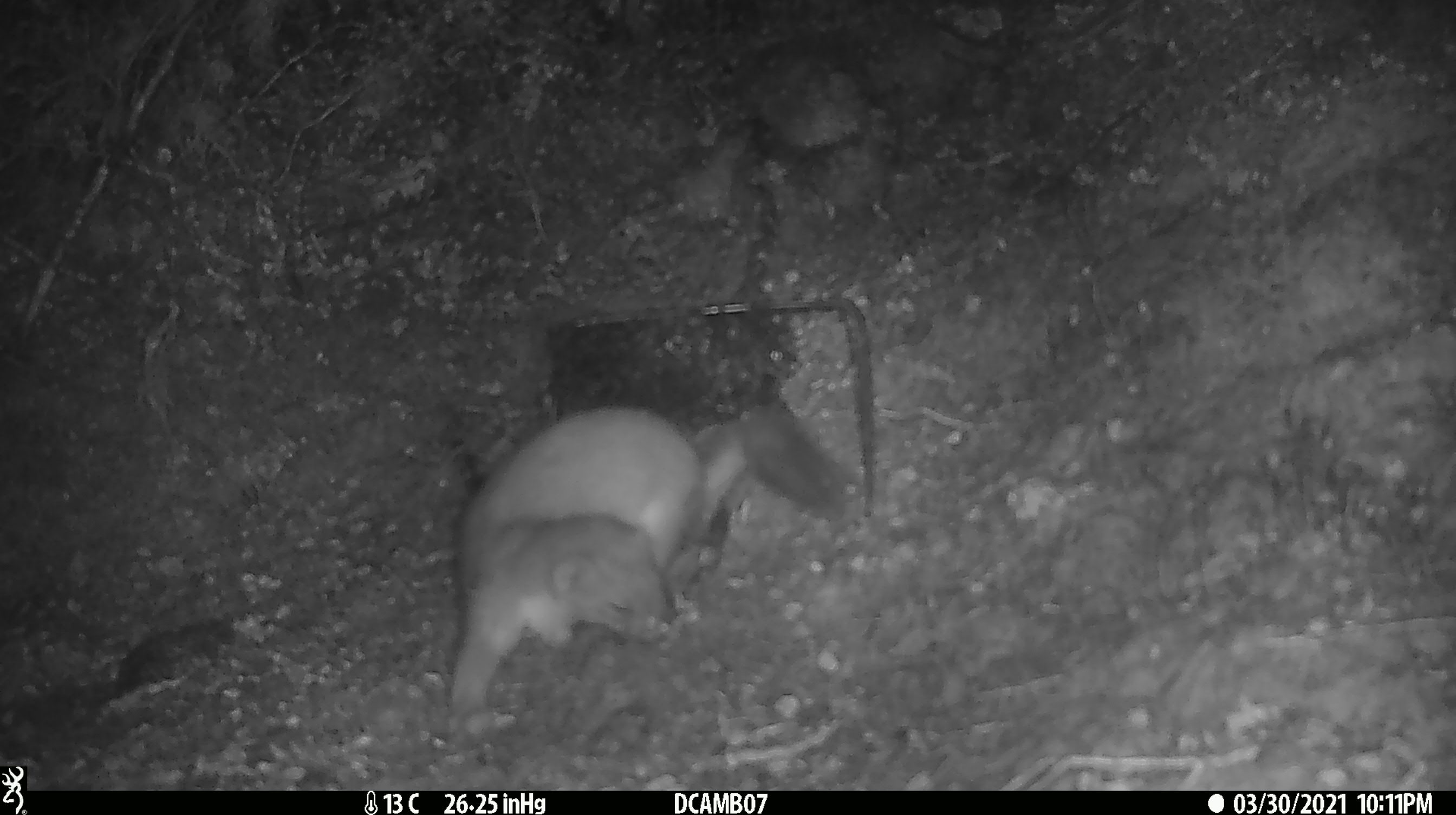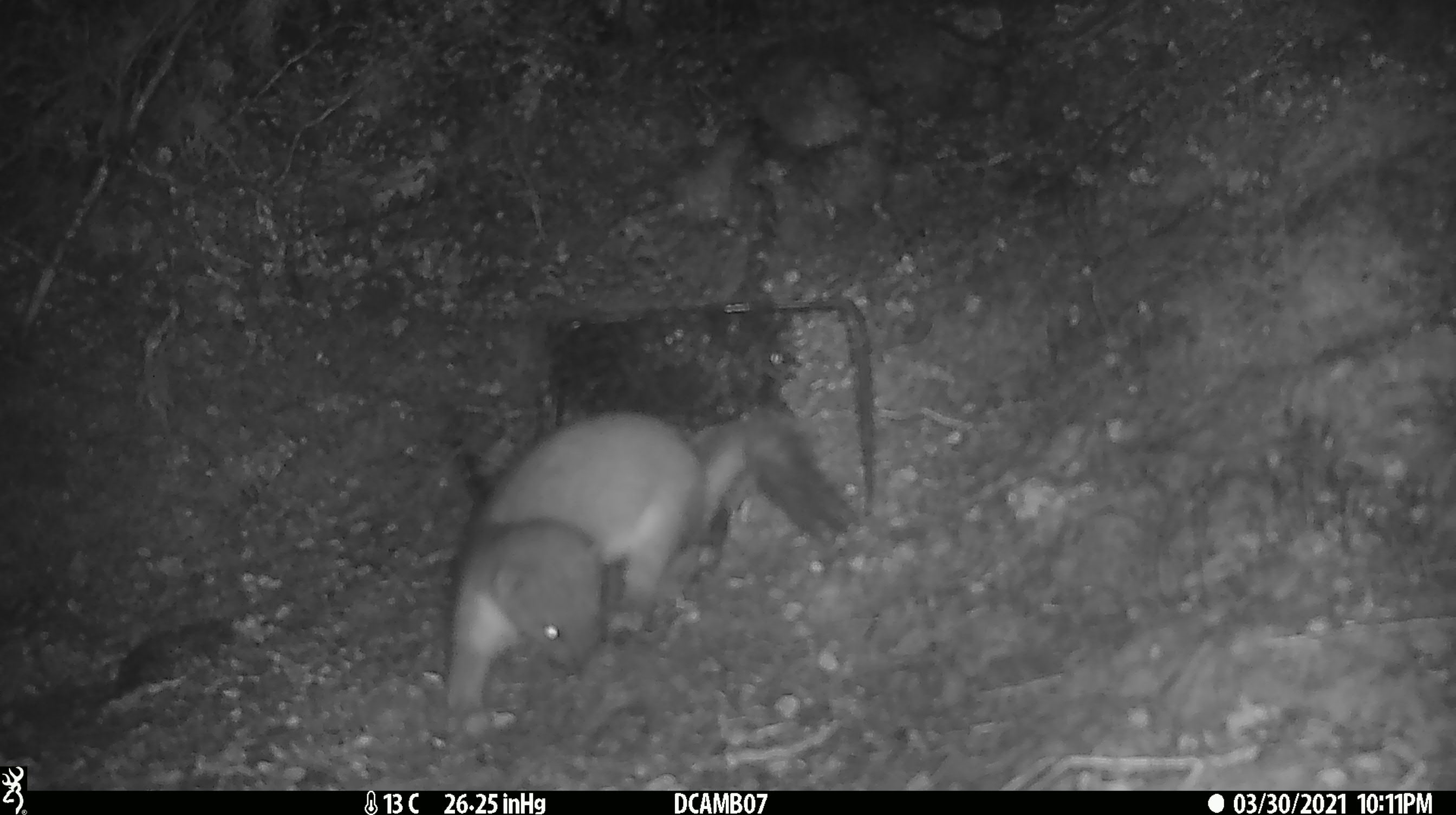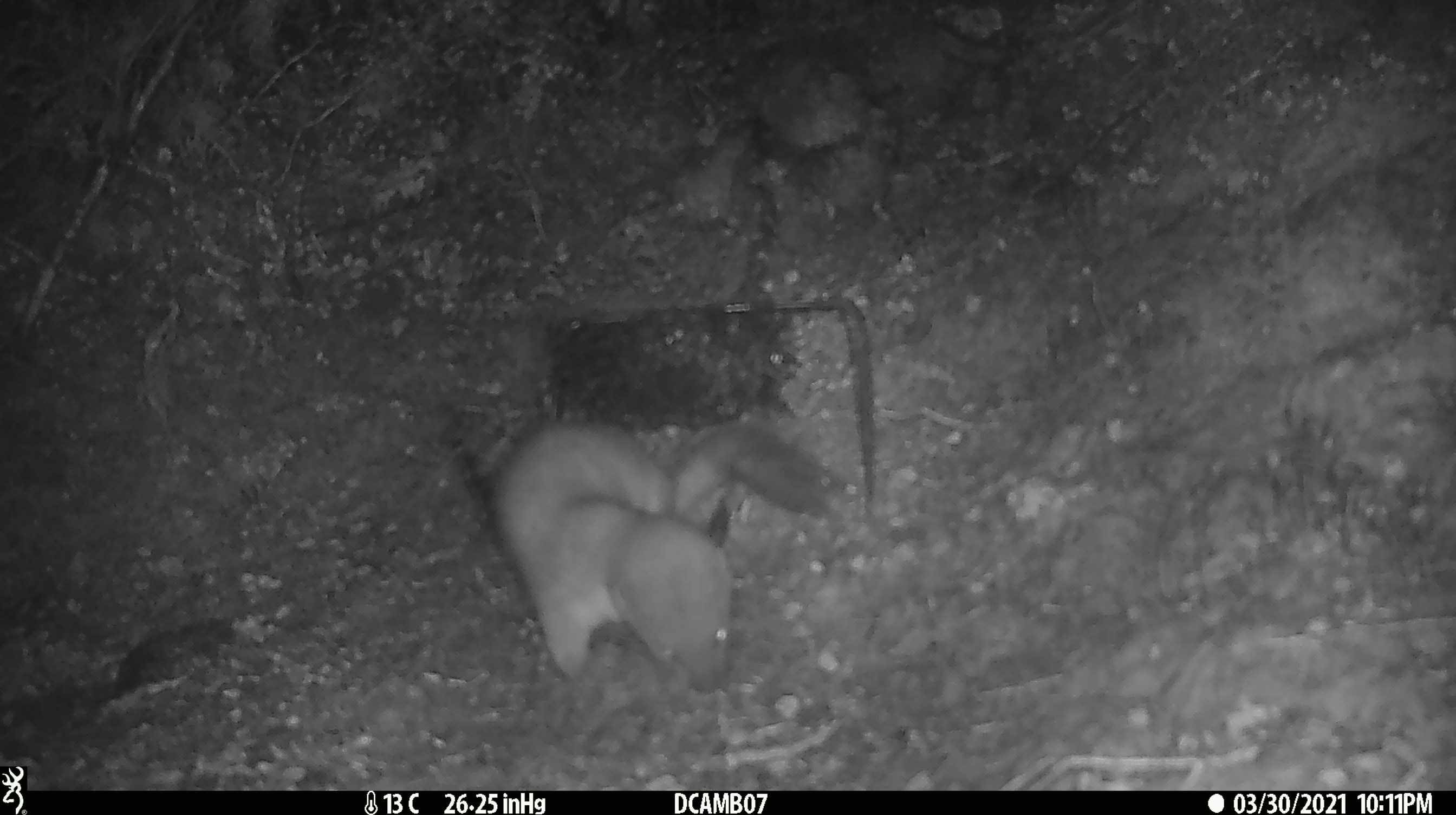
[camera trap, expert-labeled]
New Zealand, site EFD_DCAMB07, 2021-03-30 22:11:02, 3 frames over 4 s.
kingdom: Animalia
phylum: Chordata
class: Mammalia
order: Carnivora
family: Mustelidae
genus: Mustela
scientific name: Mustela erminea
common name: stoat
Stoat (Mustela erminea).